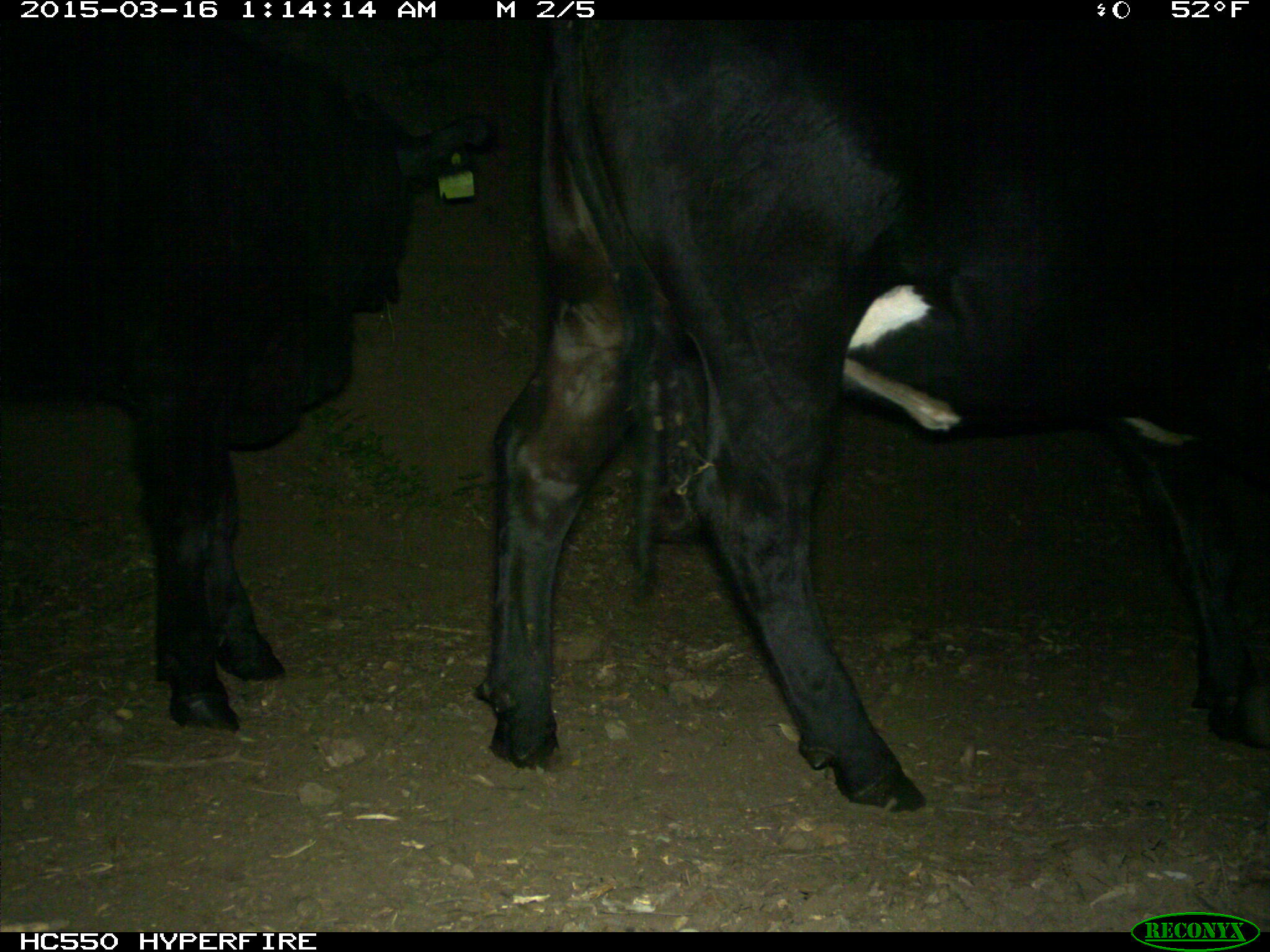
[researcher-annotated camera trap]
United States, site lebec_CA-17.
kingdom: Animalia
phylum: Chordata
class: Mammalia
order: Artiodactyla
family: Bovidae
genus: Bos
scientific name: Bos taurus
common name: domestic cow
Bos taurus (domestic cow).